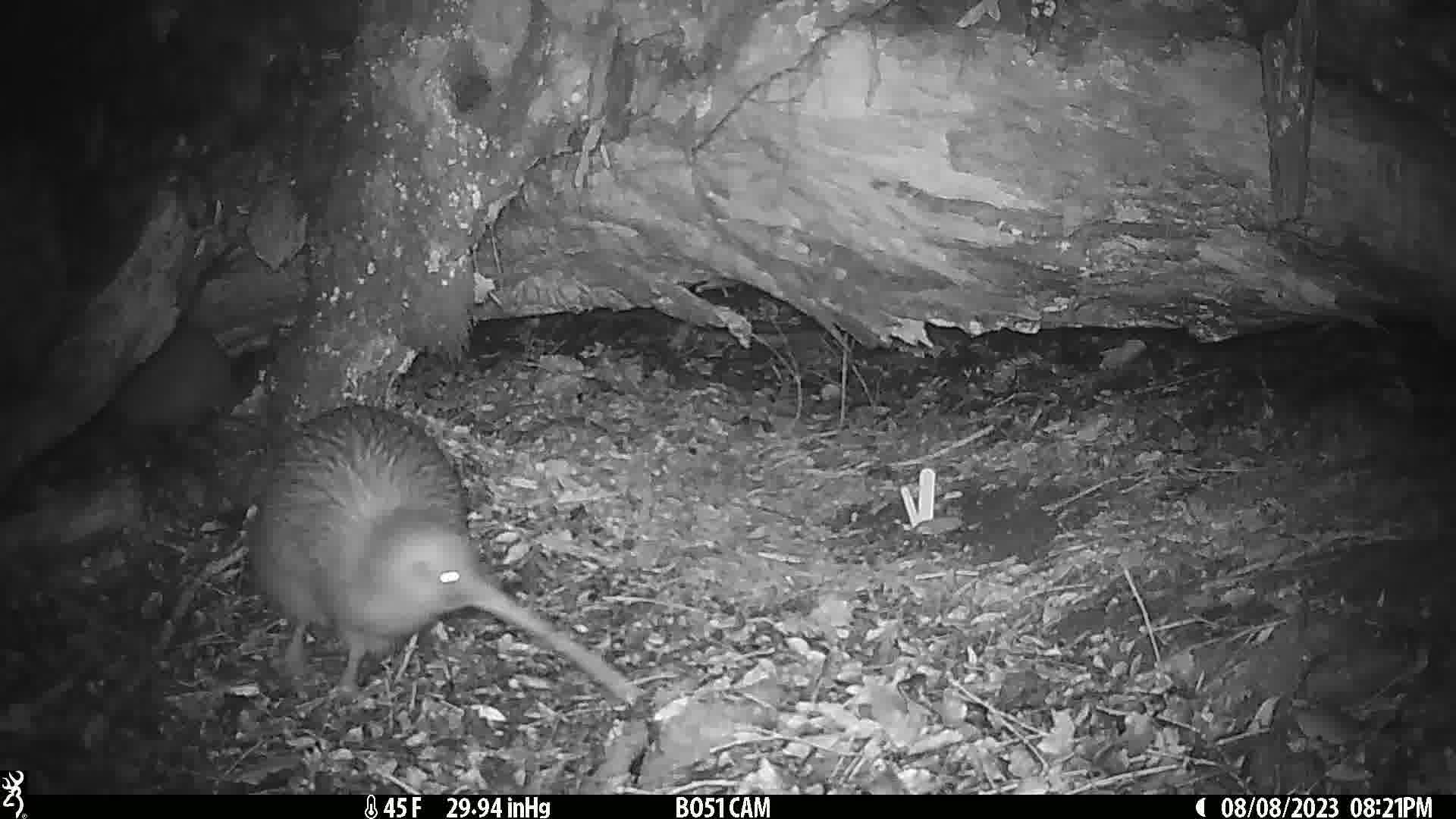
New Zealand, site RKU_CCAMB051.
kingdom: Animalia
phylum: Chordata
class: Aves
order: Apterygiformes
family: Apterygidae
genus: Apteryx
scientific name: Apteryx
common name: kiwi